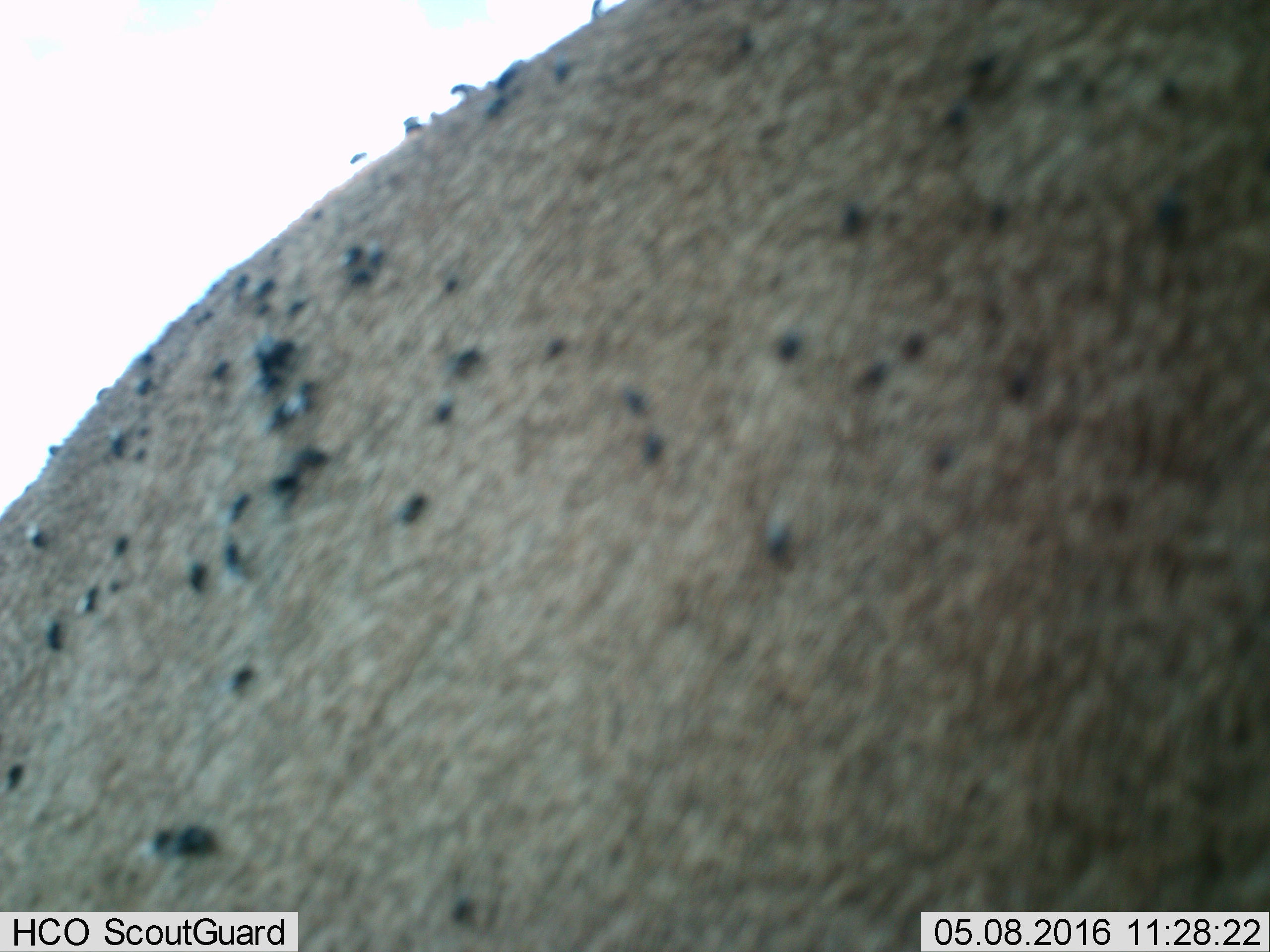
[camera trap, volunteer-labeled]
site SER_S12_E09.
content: unidentified animal